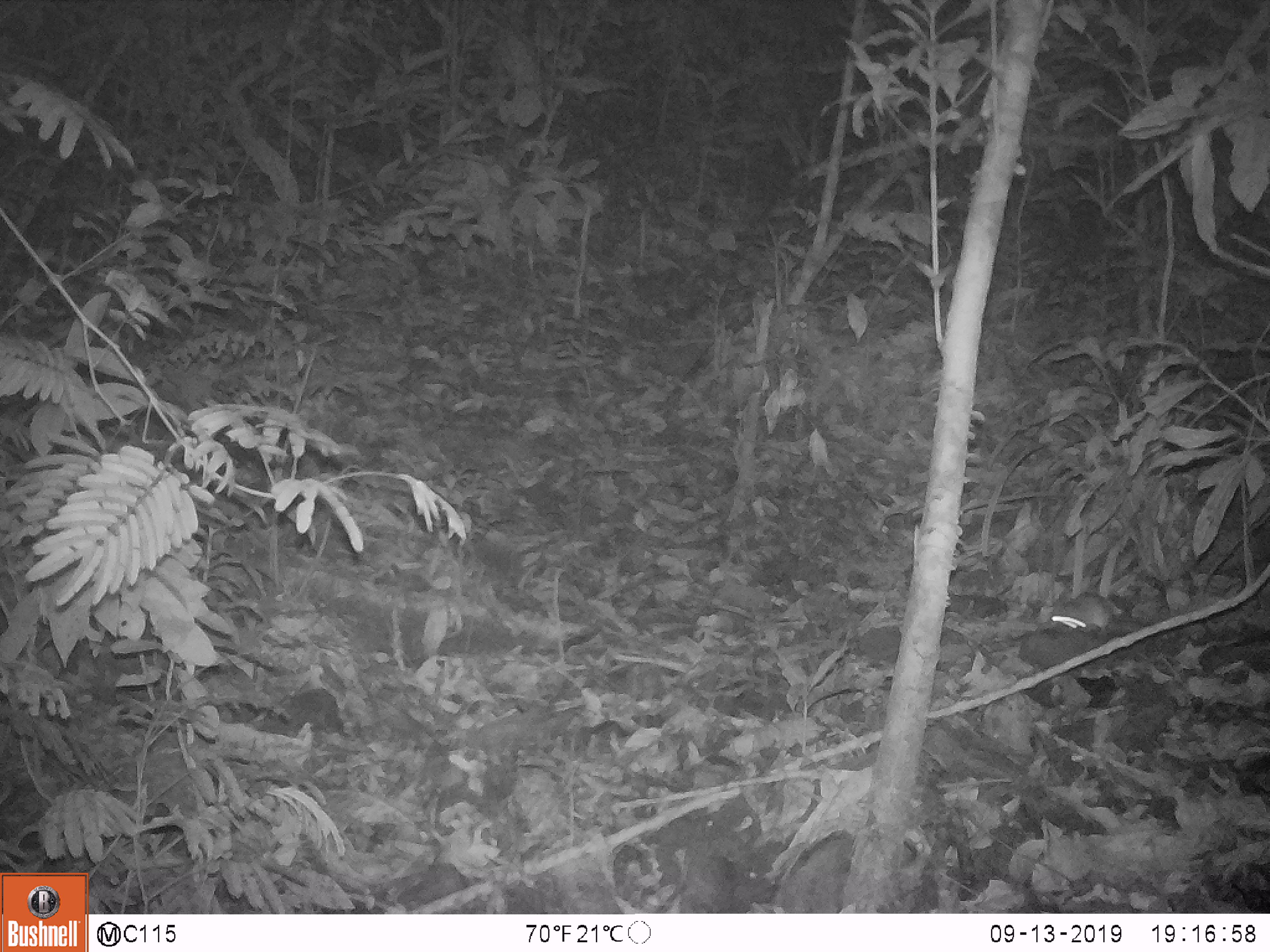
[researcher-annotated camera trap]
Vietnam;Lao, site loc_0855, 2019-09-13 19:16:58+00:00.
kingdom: Animalia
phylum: Chordata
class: Mammalia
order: Rodentia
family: Muridae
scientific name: Muridae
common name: old-world mice and rats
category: unidentified murid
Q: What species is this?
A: Unidentified murid (old-world mice and rats) (Muridae).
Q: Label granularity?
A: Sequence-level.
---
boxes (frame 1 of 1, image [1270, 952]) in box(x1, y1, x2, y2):
unidentified murid: box(1048, 590, 1124, 638)